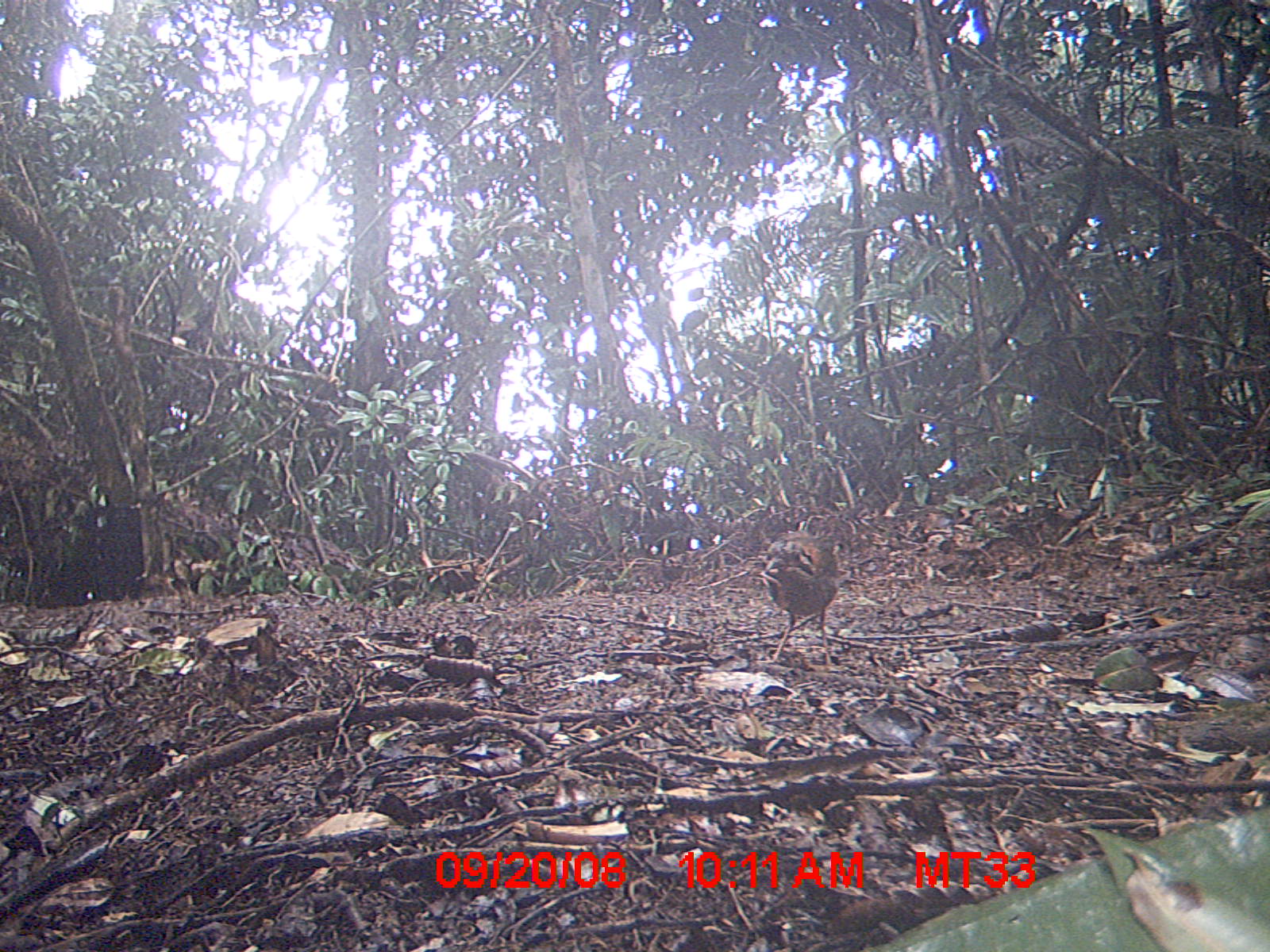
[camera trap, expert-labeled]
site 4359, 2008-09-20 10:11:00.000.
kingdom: Animalia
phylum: Chordata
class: Aves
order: Coraciiformes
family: Brachypteraciidae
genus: Brachypteracias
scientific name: Brachypteracias squamiger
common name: scaly ground-roller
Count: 2.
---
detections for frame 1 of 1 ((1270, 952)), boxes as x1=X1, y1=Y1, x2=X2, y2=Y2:
brachypteracias squamiger: x1=758, y1=530, x2=841, y2=668